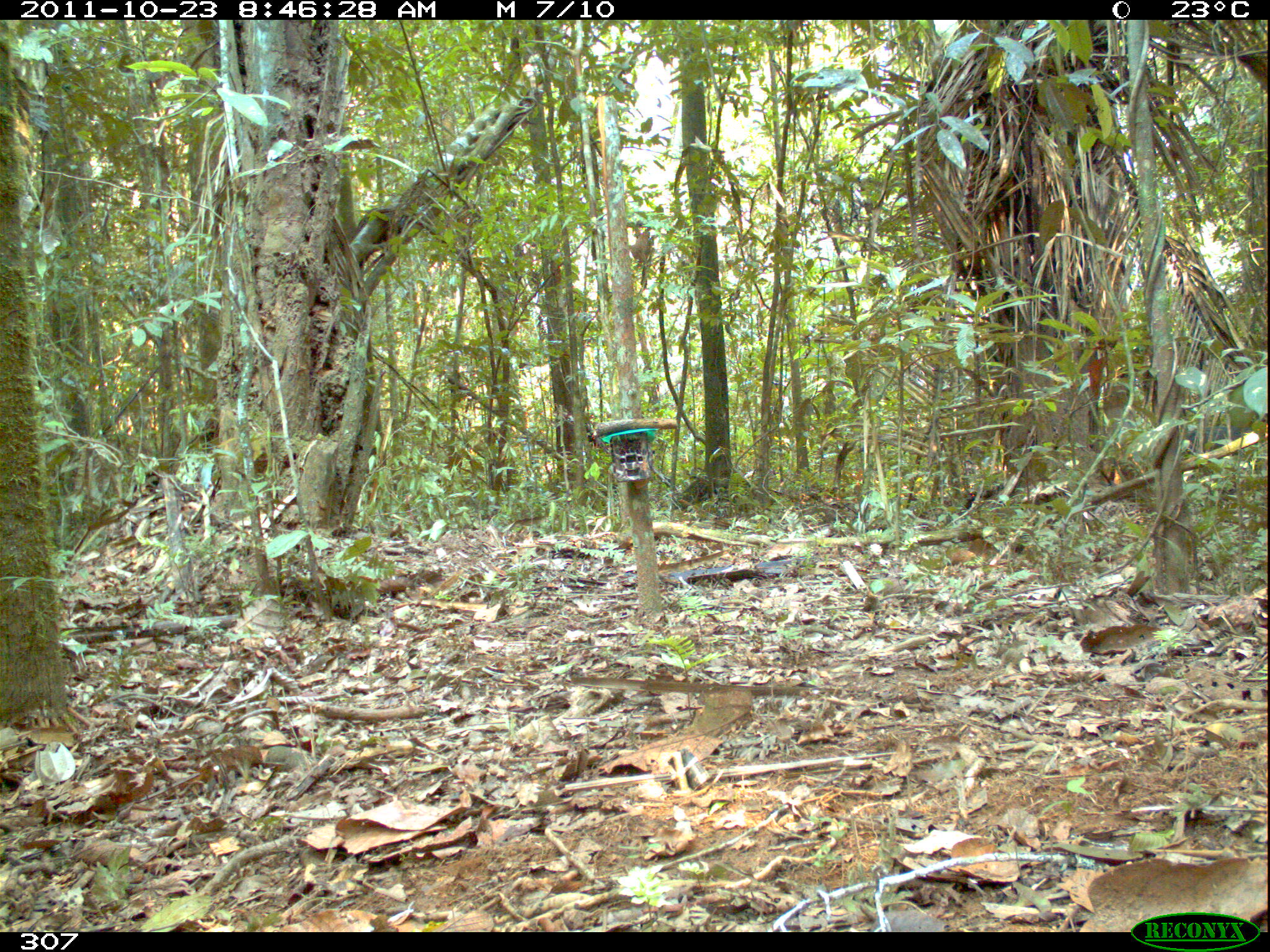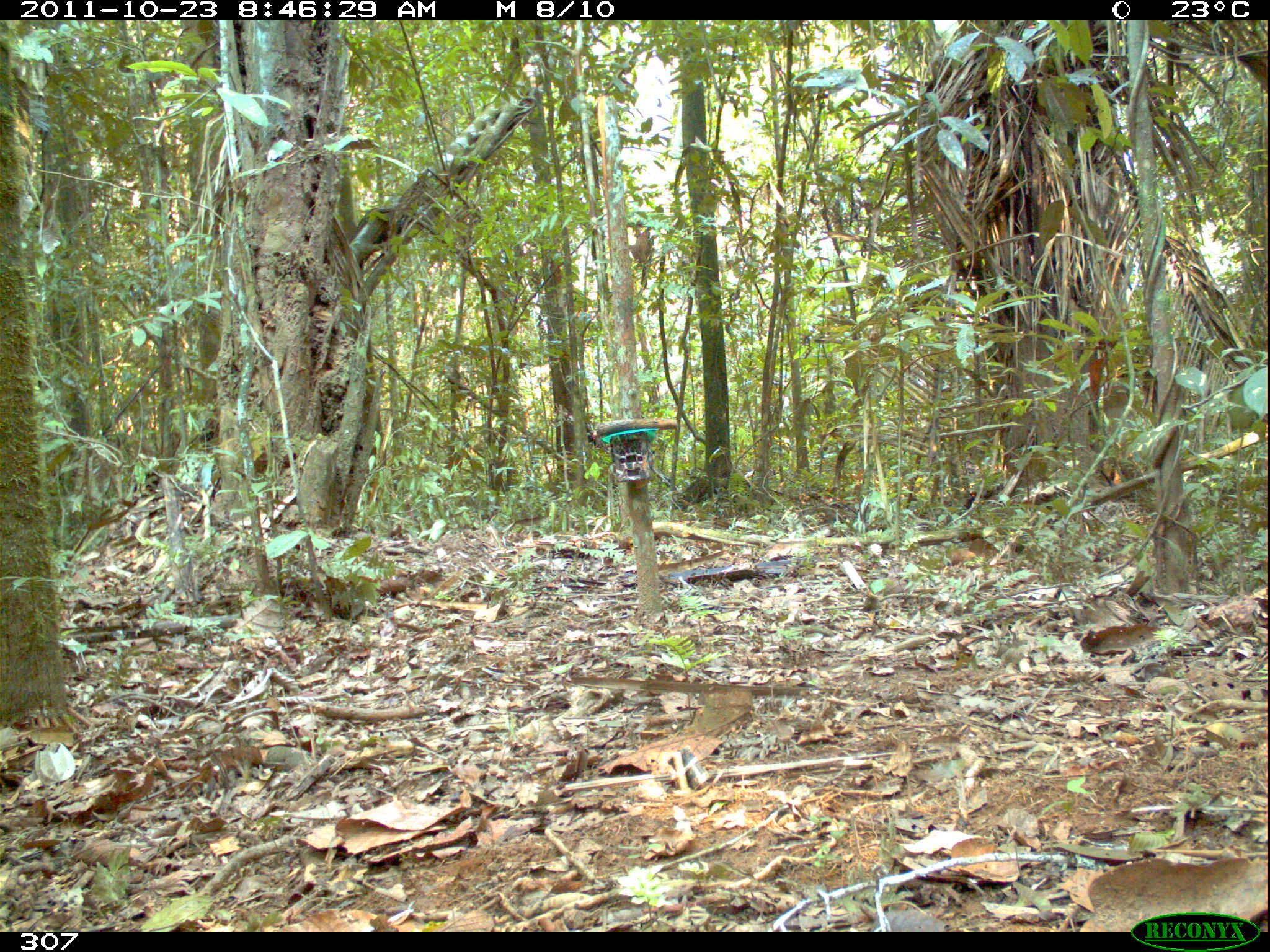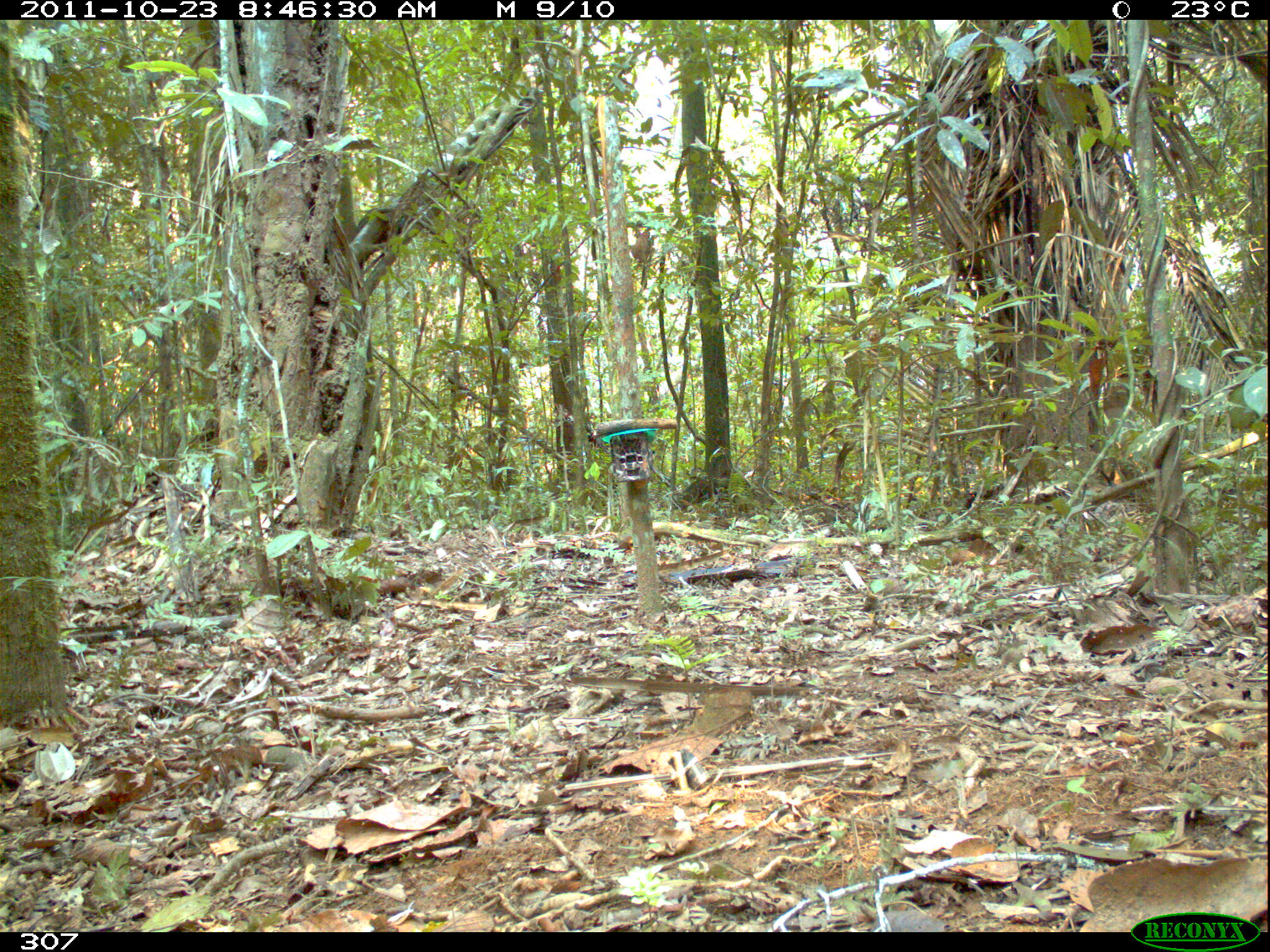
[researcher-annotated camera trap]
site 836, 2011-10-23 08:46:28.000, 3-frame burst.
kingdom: Animalia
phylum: Chordata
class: Mammalia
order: Artiodactyla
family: Tayassuidae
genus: Tayassu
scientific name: Tayassu pecari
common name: white-lipped peccary